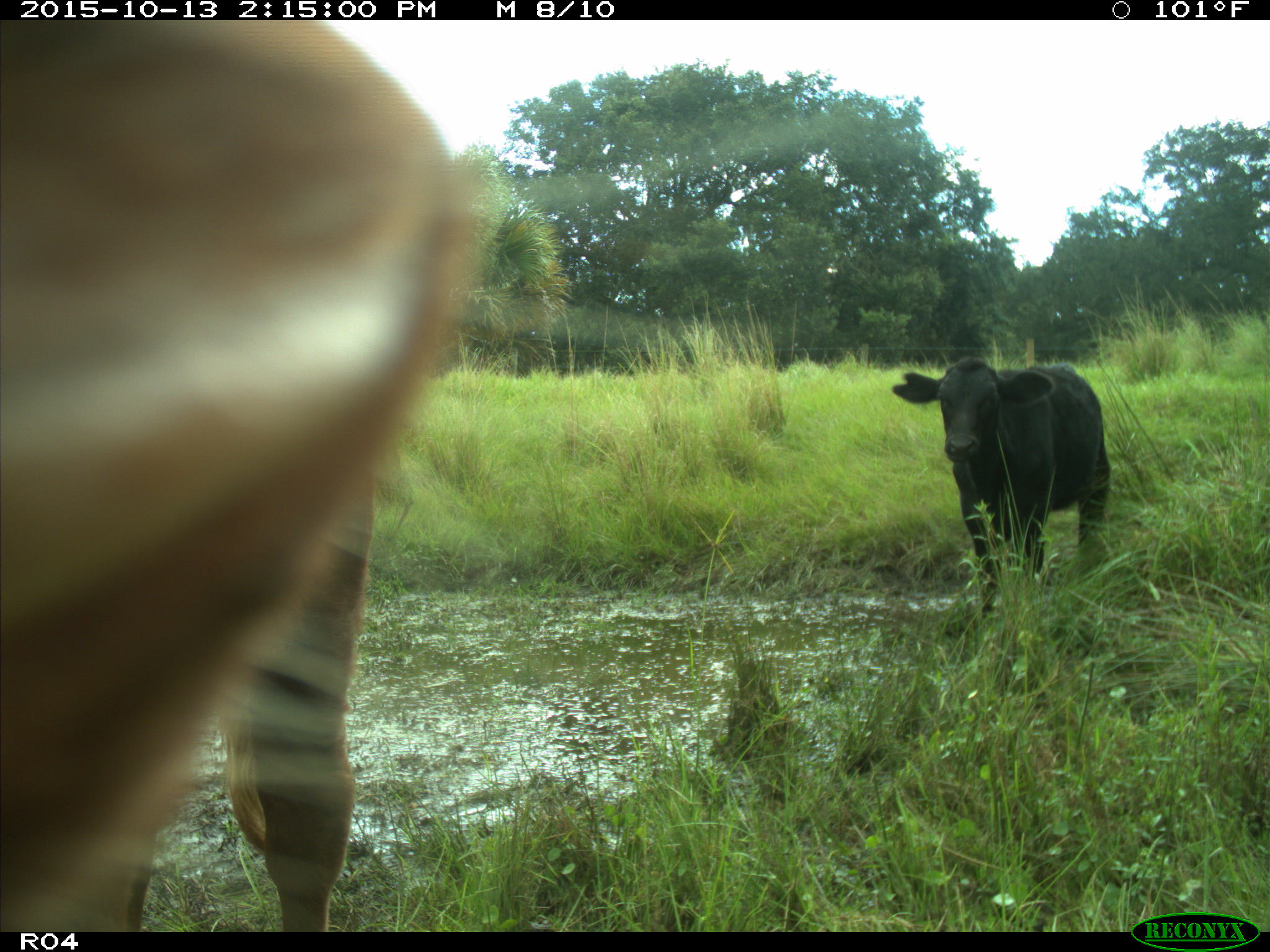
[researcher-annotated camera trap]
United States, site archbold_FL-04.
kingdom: Animalia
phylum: Chordata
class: Mammalia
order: Artiodactyla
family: Bovidae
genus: Bos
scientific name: Bos taurus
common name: domestic cow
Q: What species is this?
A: Bos taurus (domestic cow).